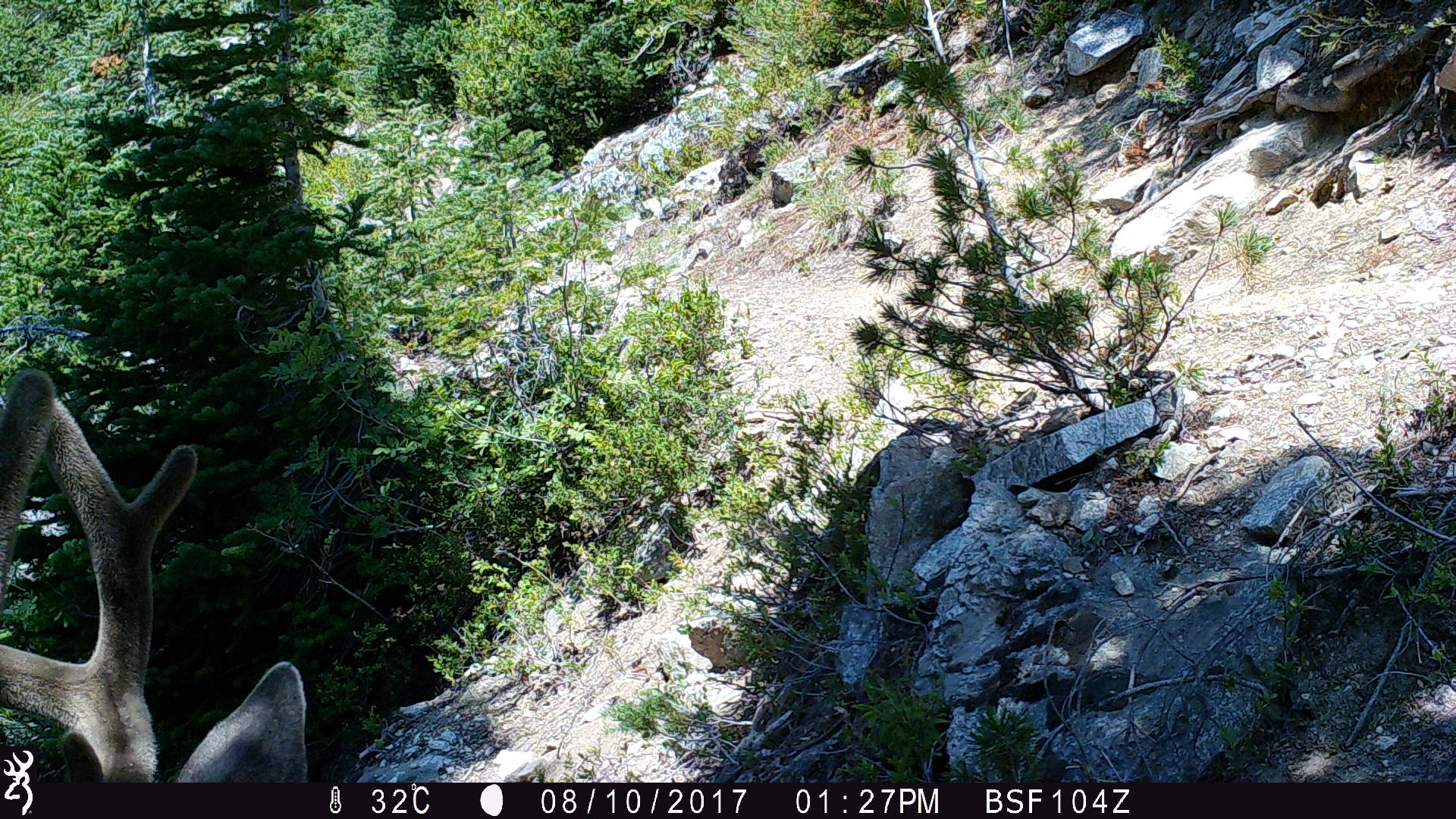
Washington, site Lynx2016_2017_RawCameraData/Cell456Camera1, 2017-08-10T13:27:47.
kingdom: Animalia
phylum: Chordata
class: Mammalia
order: Artiodactyla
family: Cervidae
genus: Odocoileus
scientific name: Odocoileus hemionus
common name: mule deer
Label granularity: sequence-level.